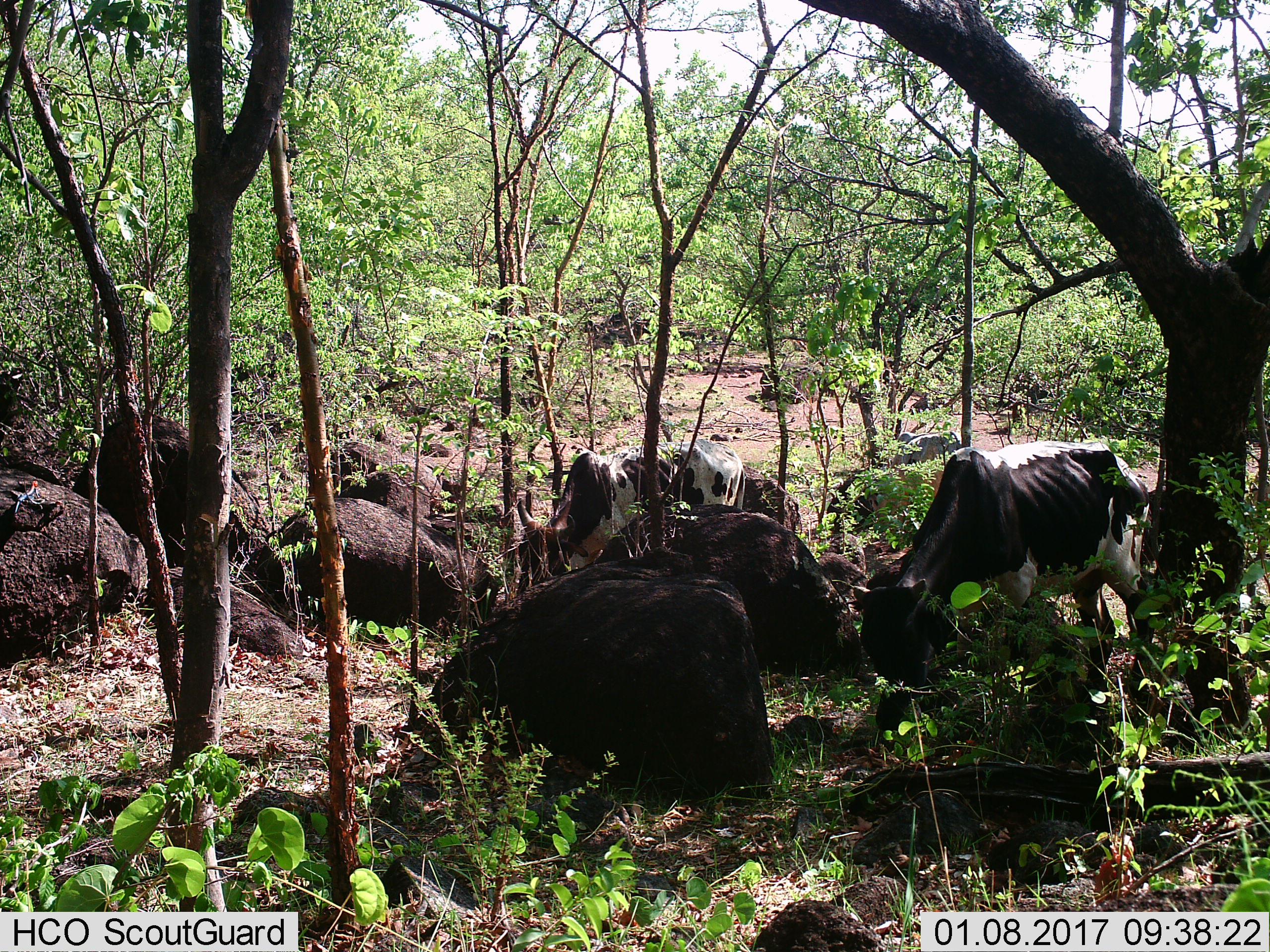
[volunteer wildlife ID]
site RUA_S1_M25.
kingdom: Animalia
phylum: Chordata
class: Mammalia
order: Artiodactyla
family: Bovidae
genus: Bos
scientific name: Bos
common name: cattle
Cattle (Bos), count 2. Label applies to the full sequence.